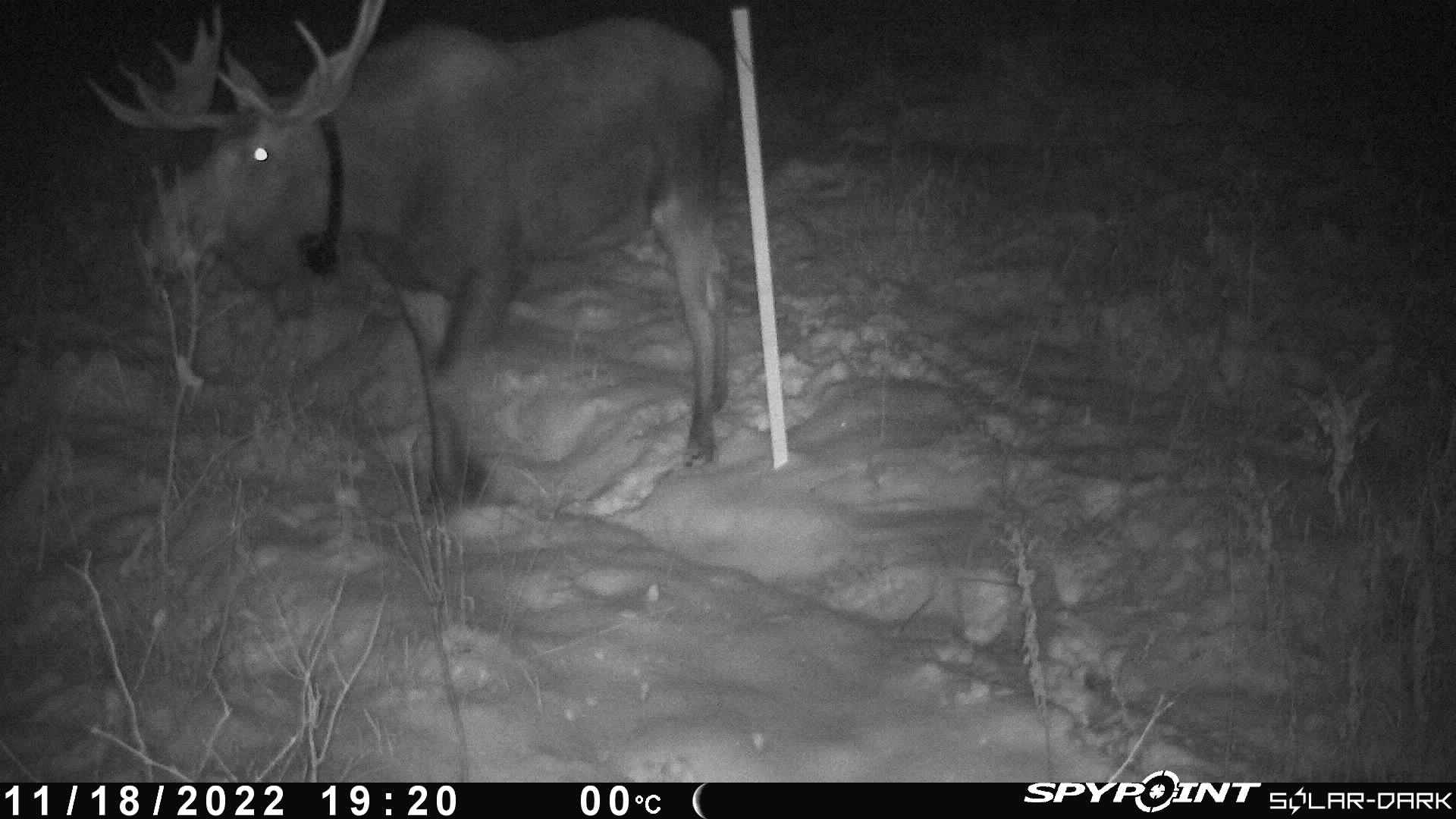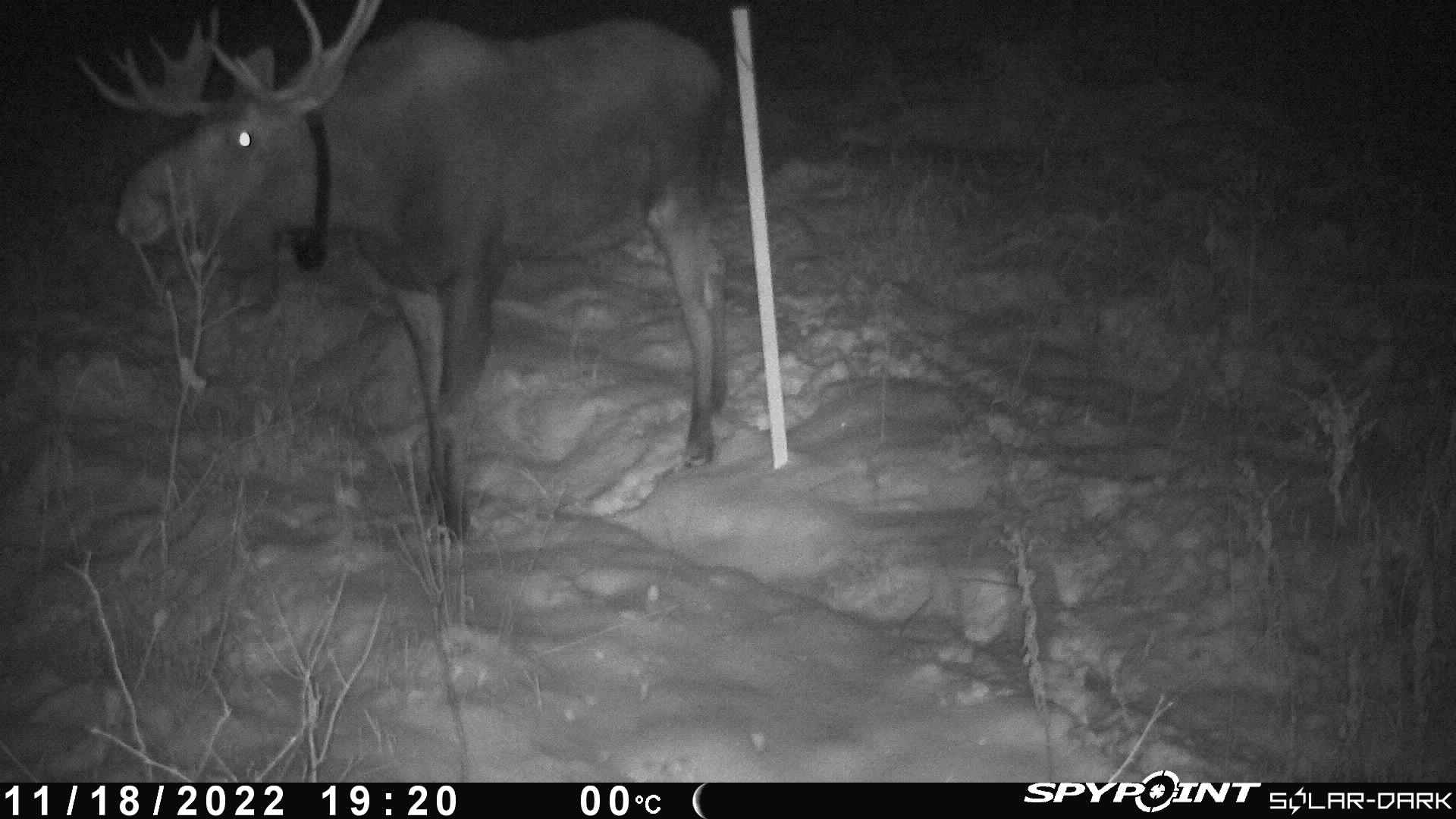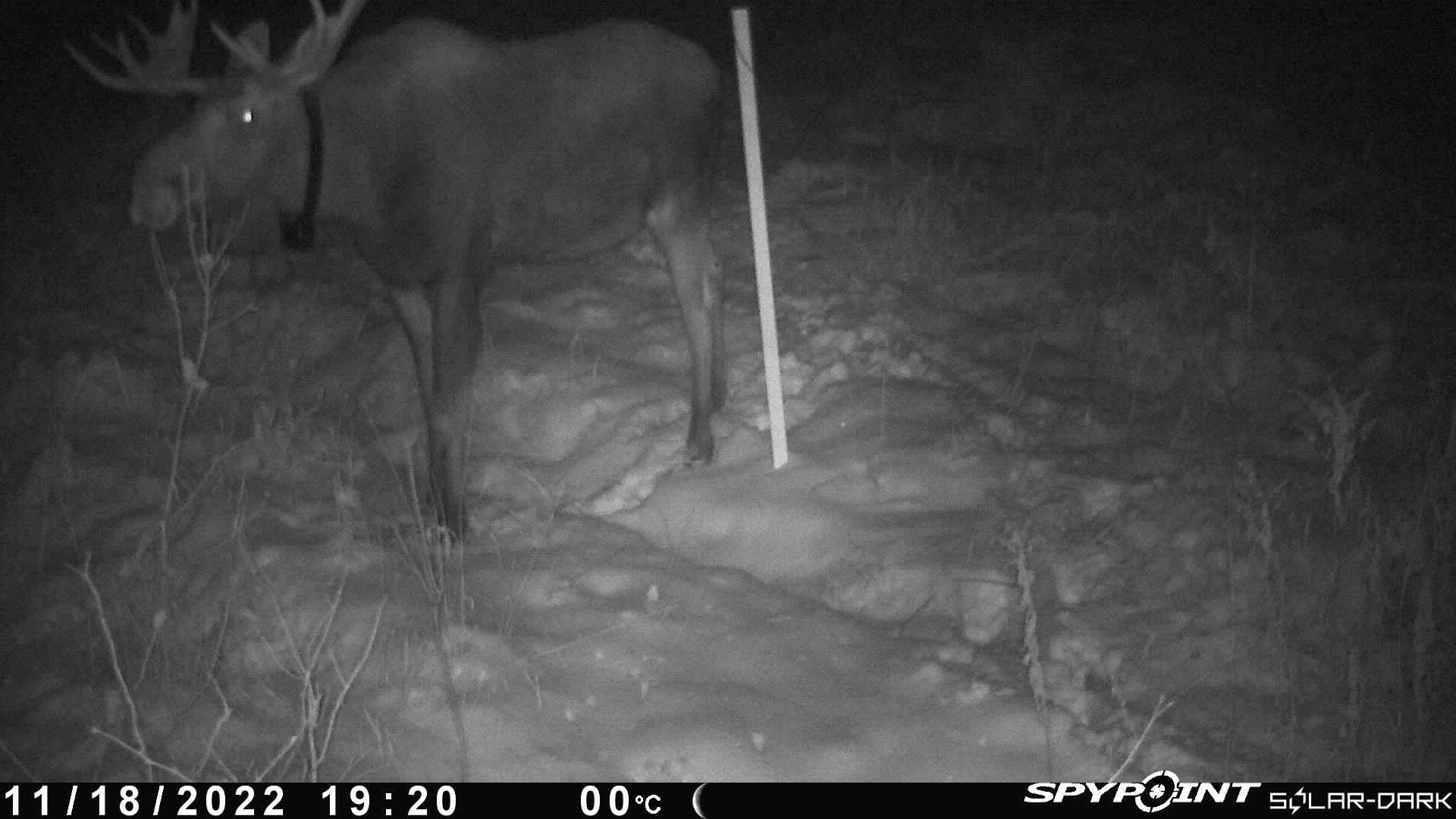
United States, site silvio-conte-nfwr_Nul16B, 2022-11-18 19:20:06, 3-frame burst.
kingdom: Animalia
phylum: Chordata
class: Mammalia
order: Artiodactyla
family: Cervidae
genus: Alces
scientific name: Alces alces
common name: moose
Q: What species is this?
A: Moose (Alces alces).